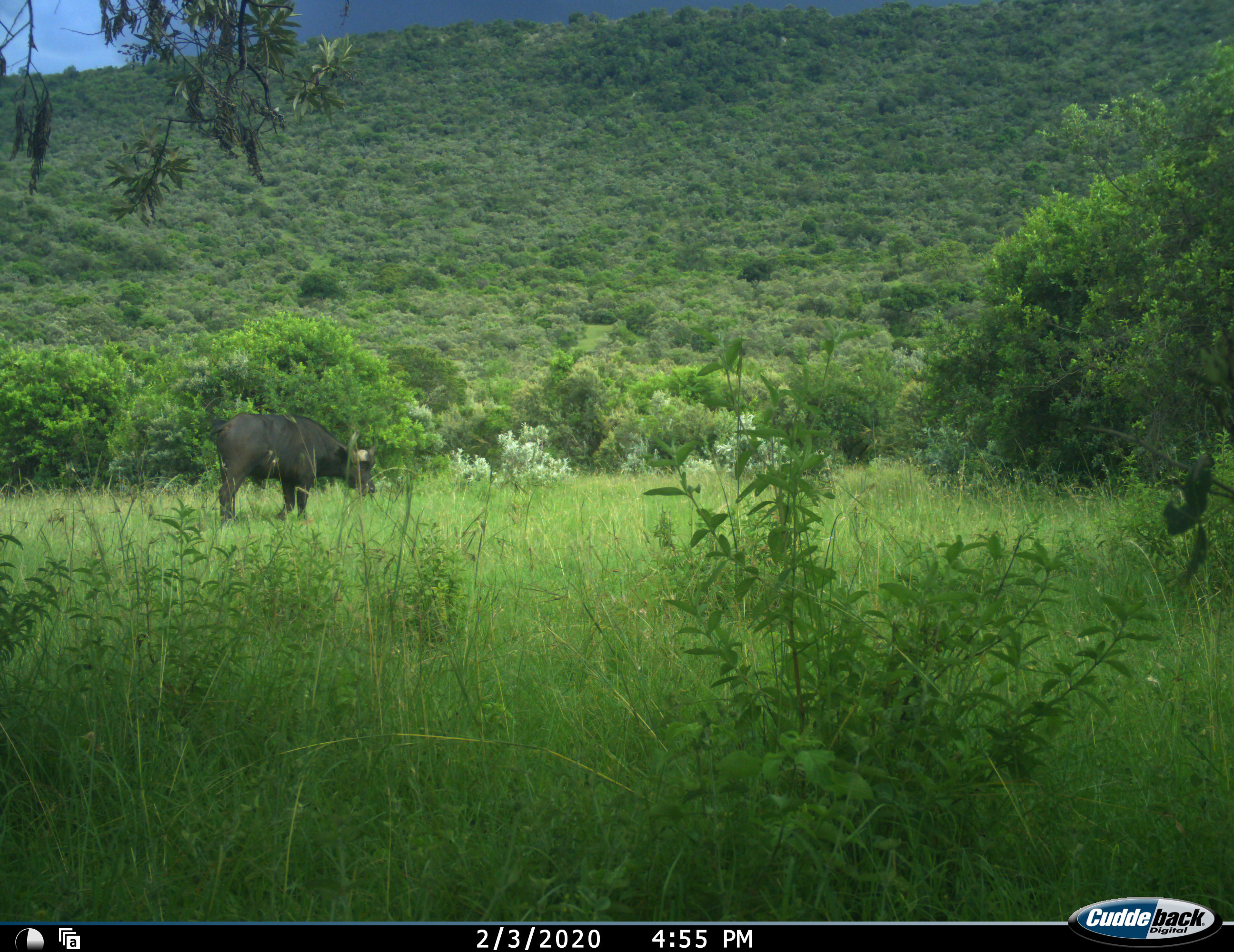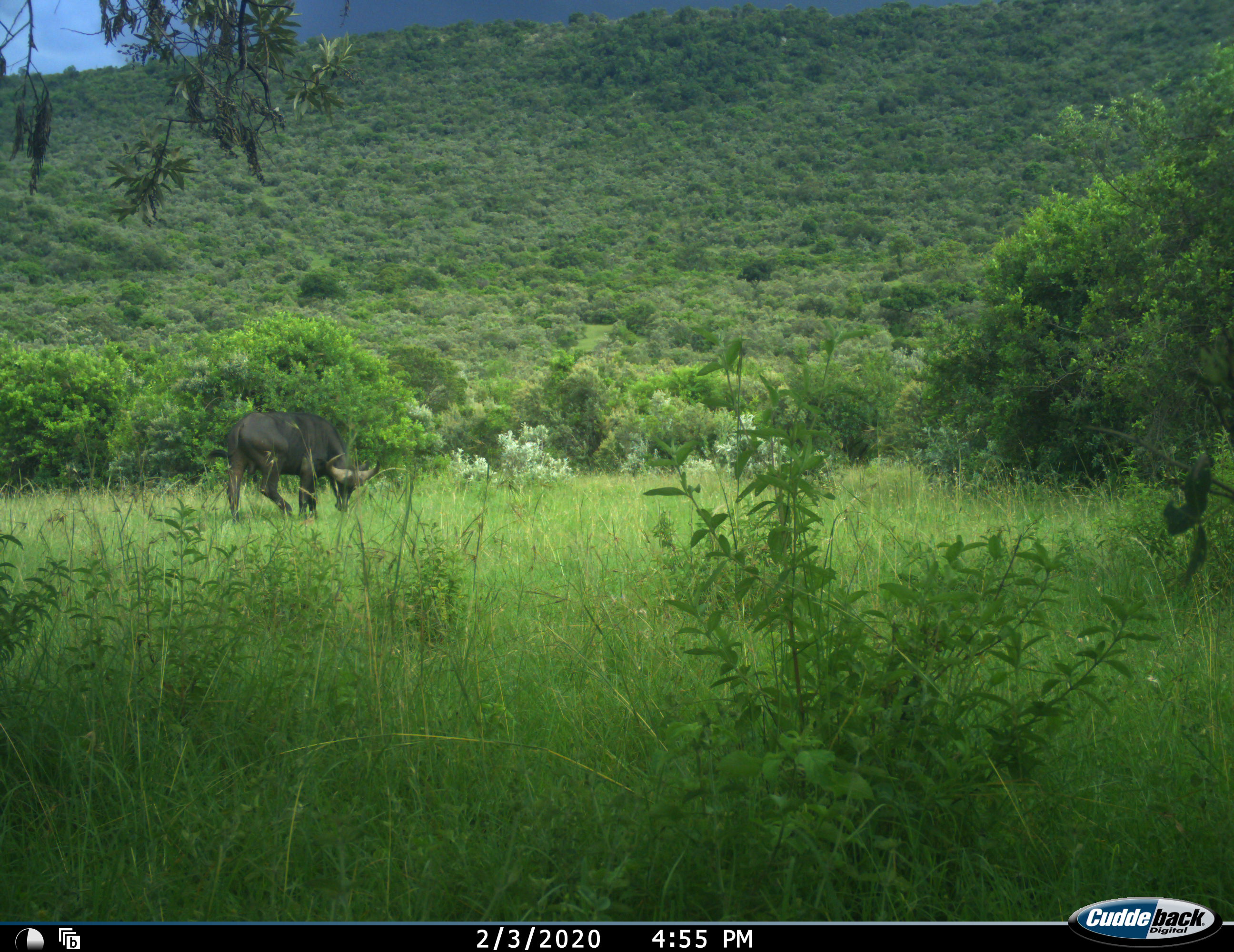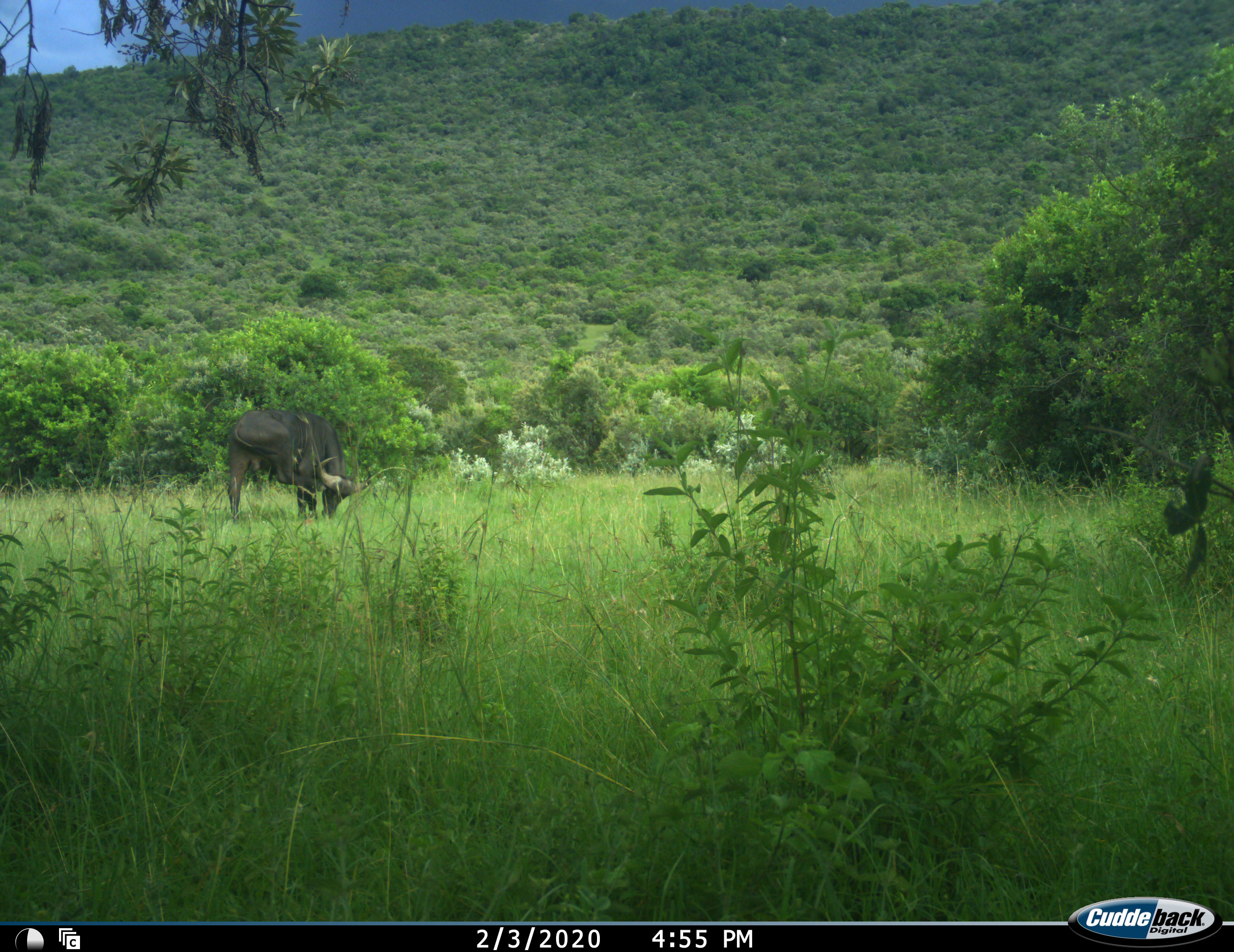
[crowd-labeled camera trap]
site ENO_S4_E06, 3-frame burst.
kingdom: Animalia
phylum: Chordata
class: Mammalia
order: Artiodactyla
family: Bovidae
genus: Syncerus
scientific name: Syncerus caffer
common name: african buffalo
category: buffalo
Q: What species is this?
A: Buffalo (african buffalo) (Syncerus caffer).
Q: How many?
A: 1.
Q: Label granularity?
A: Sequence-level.